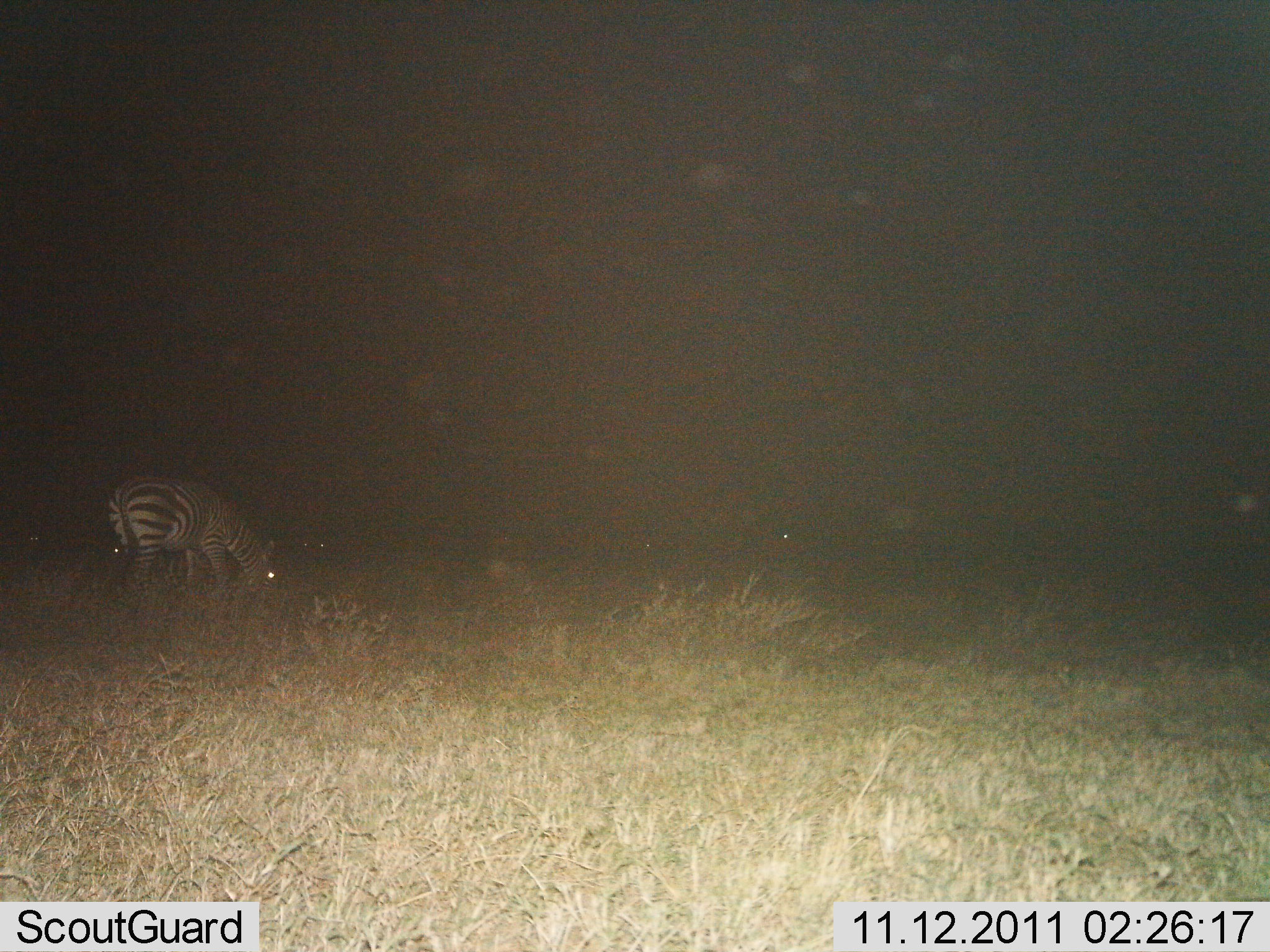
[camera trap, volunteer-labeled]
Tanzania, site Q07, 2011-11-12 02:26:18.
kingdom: Animalia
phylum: Chordata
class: Mammalia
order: Perissodactyla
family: Equidae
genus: Equus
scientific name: Equus quagga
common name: plains zebra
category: zebra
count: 1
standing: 25%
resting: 8%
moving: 0%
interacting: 0%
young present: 0%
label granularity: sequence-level